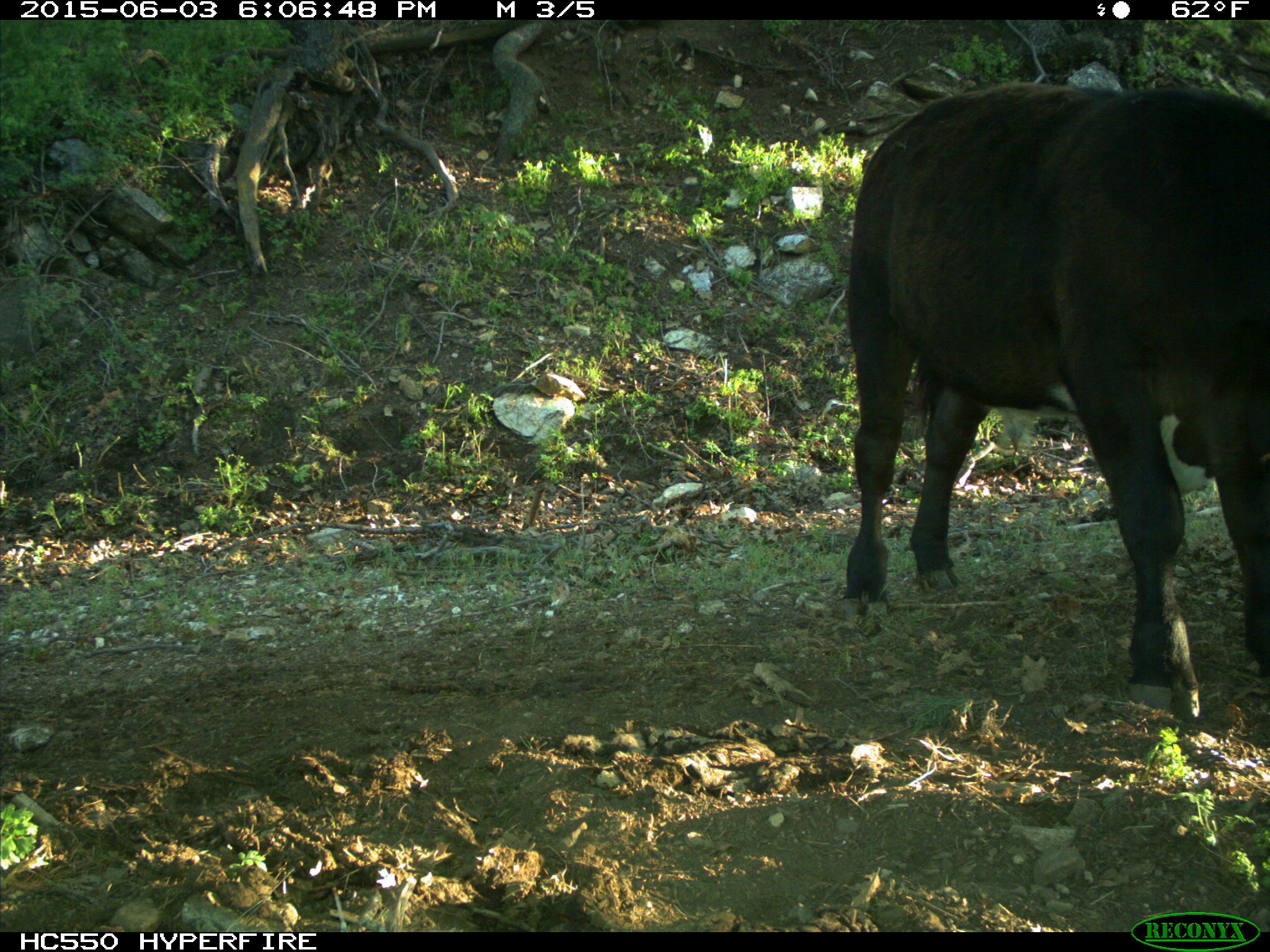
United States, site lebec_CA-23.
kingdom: Animalia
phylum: Chordata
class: Mammalia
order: Artiodactyla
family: Bovidae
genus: Bos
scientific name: Bos taurus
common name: domestic cow